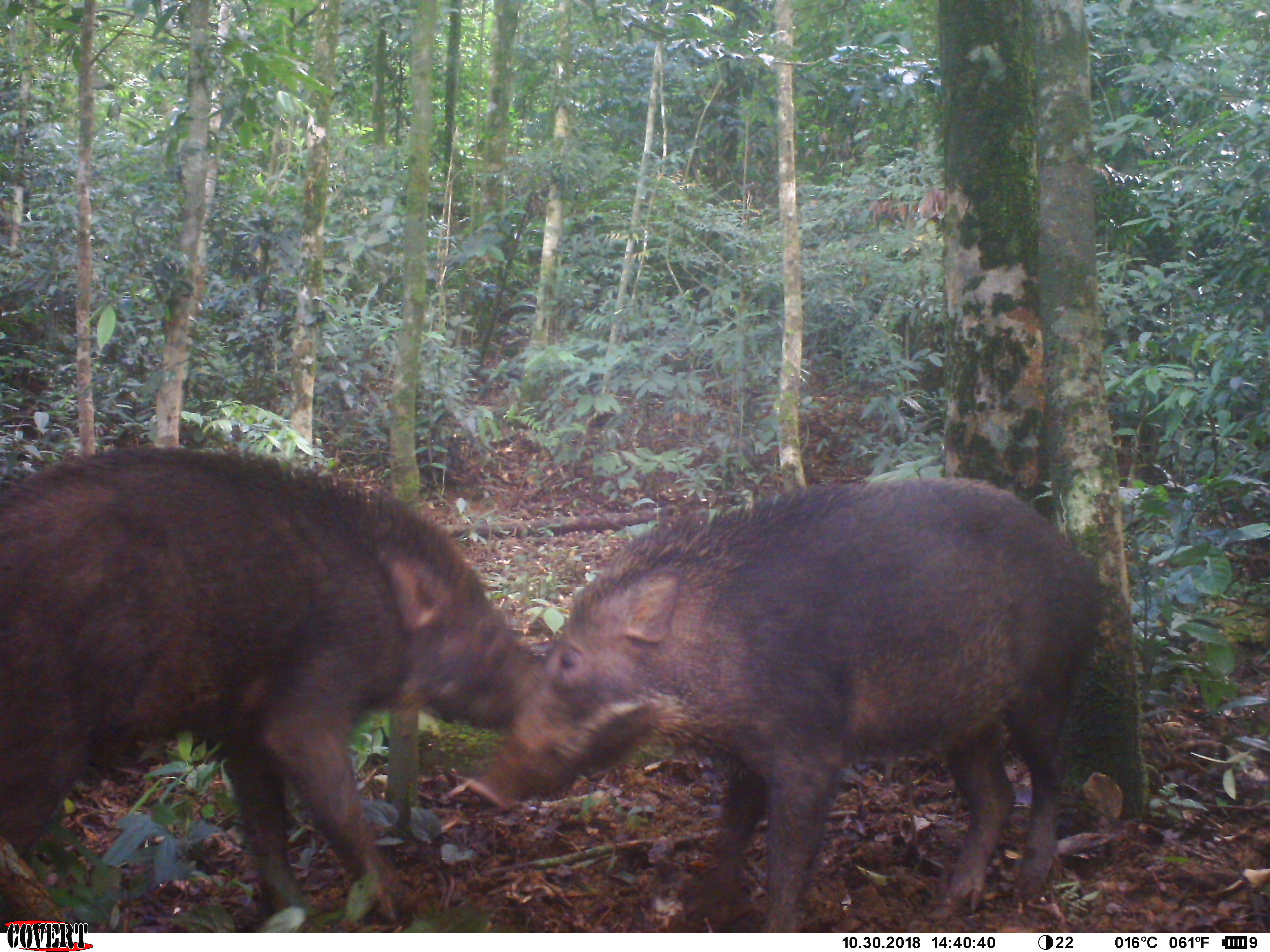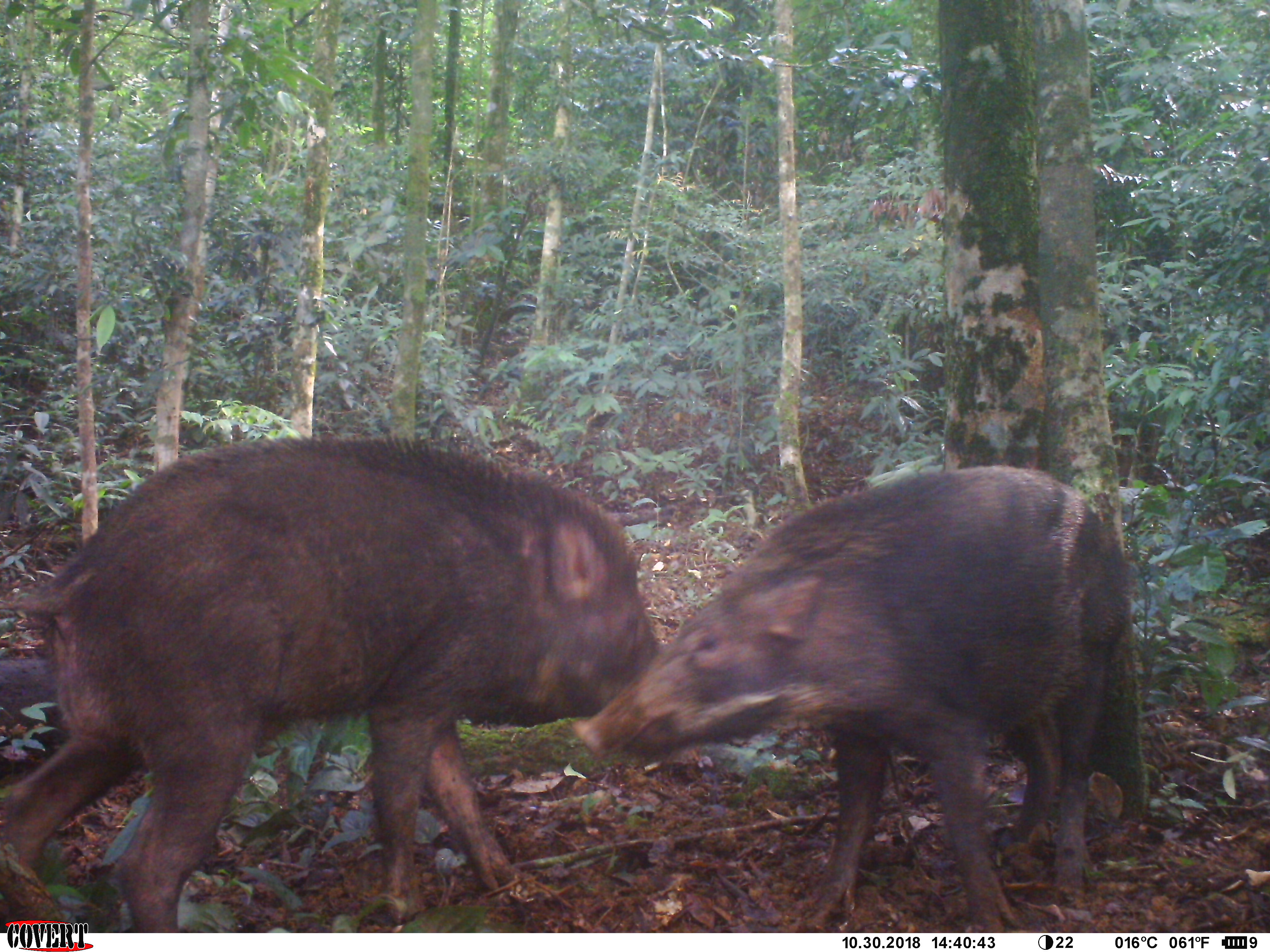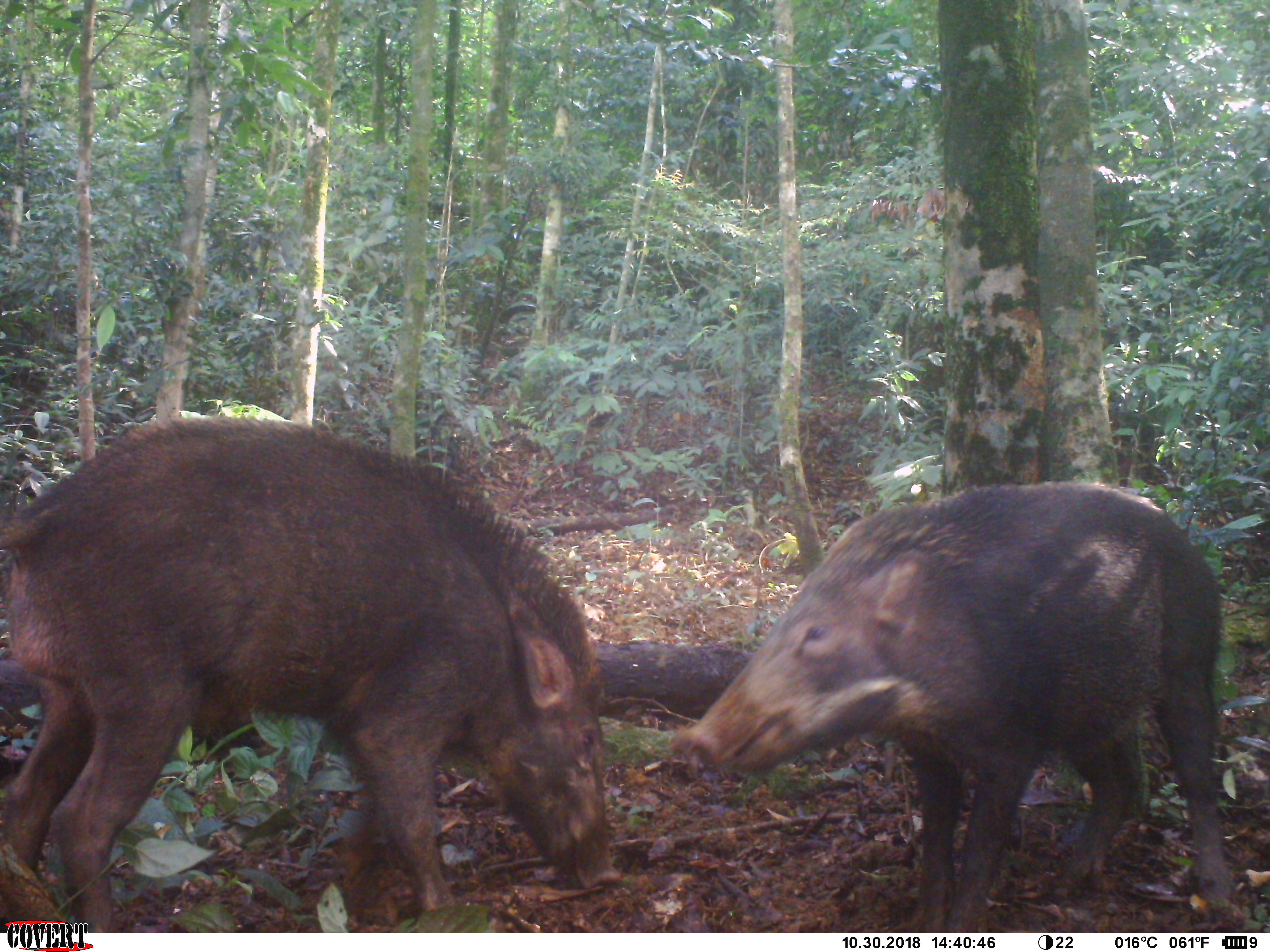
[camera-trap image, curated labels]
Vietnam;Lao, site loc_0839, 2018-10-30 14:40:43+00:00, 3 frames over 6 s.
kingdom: Animalia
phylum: Chordata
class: Mammalia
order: Artiodactyla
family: Suidae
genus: Sus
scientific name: Sus scrofa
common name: eurasian wild pig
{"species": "eurasian wild pig (Sus scrofa)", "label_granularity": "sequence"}